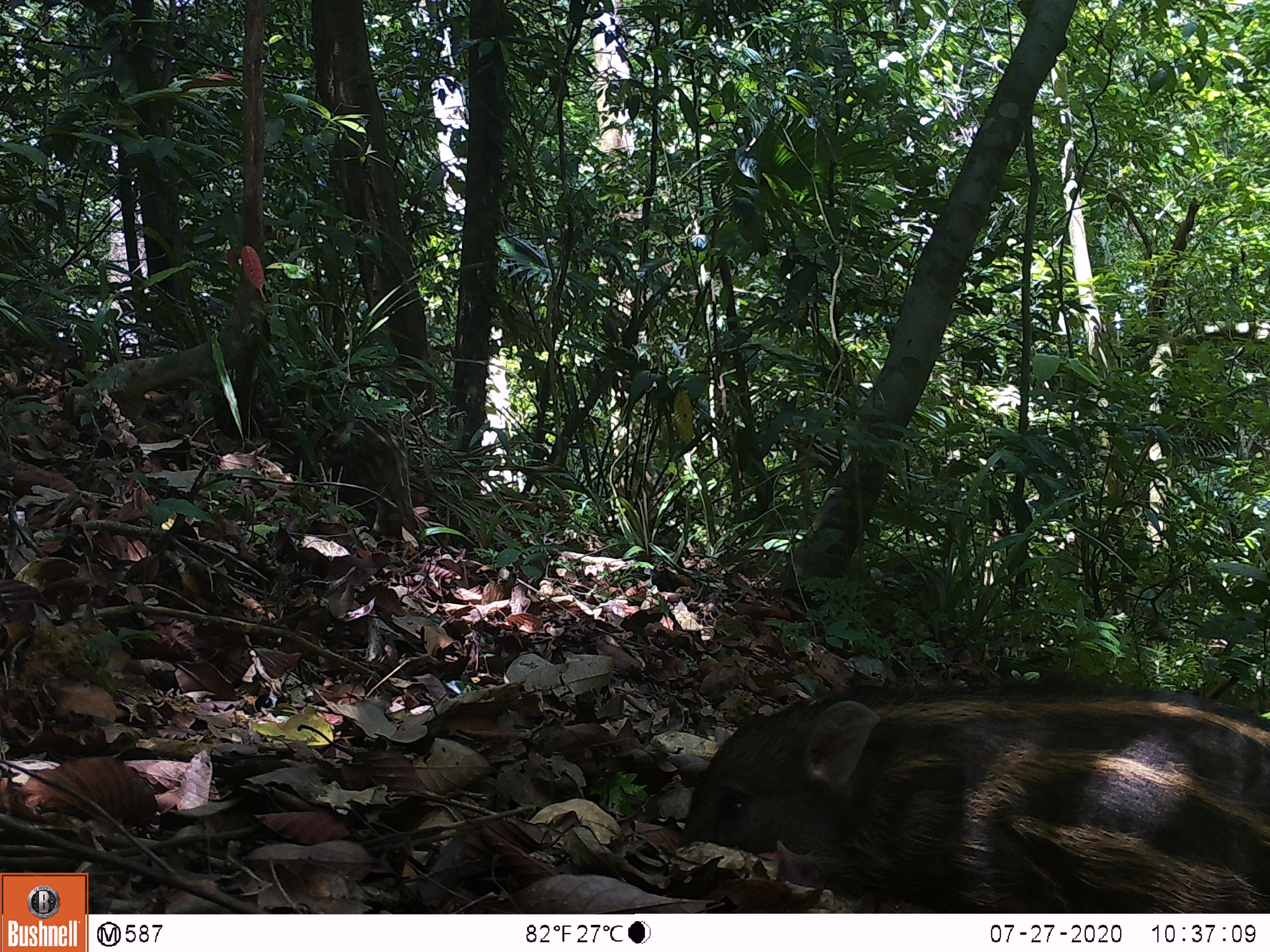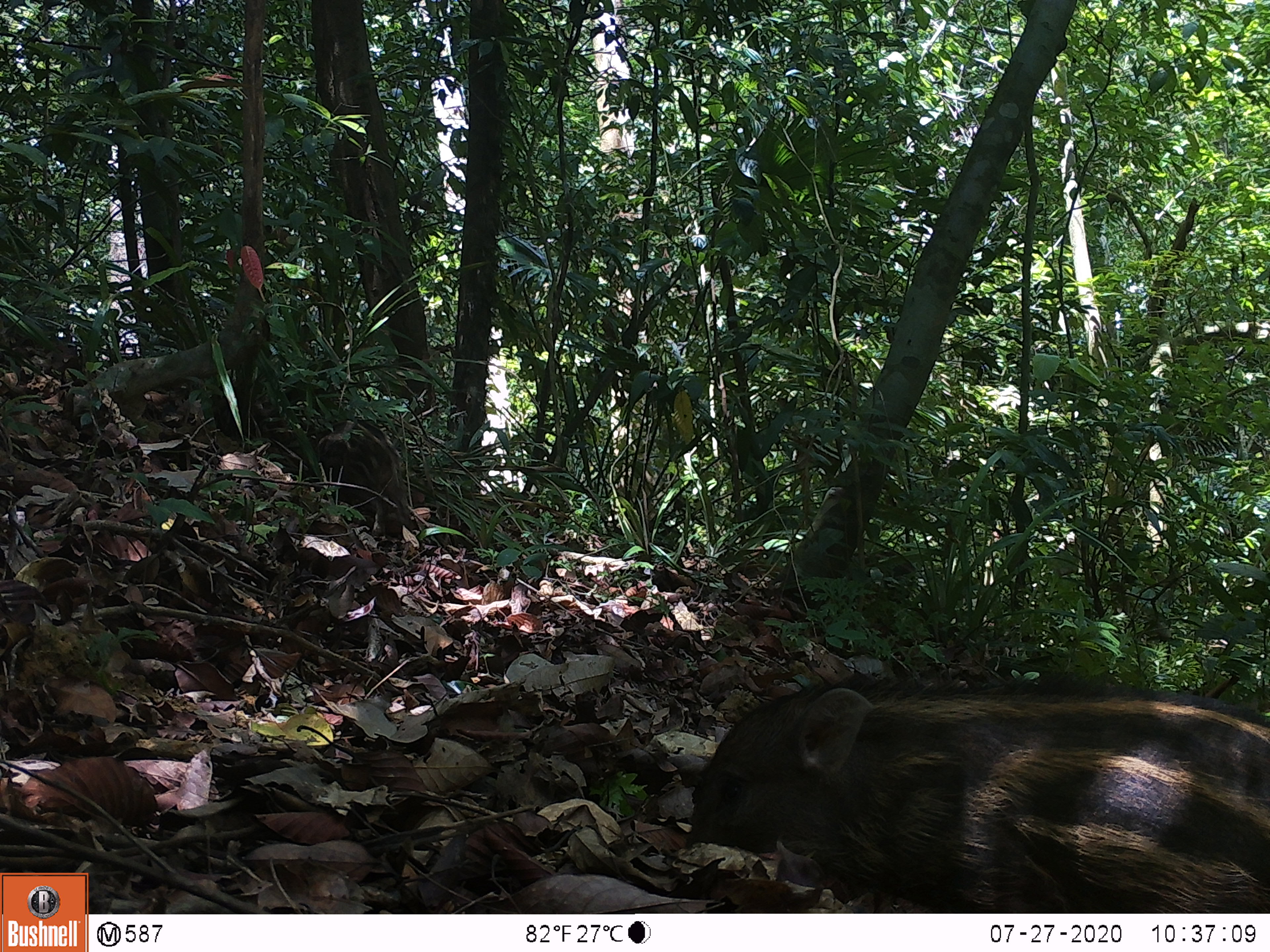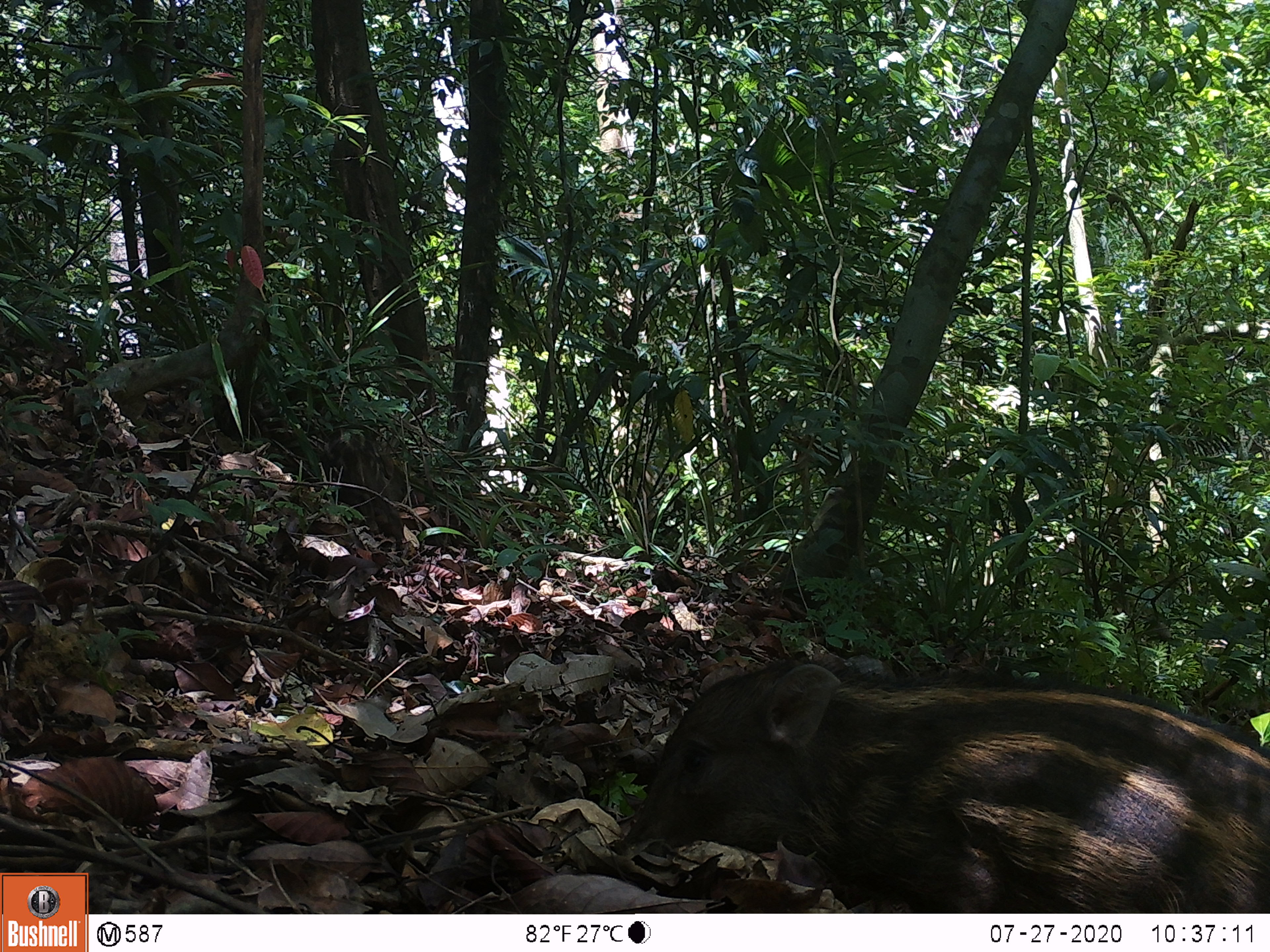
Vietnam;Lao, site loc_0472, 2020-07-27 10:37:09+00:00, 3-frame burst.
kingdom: Animalia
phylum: Chordata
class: Mammalia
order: Artiodactyla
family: Suidae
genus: Sus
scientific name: Sus scrofa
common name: eurasian wild pig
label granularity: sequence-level